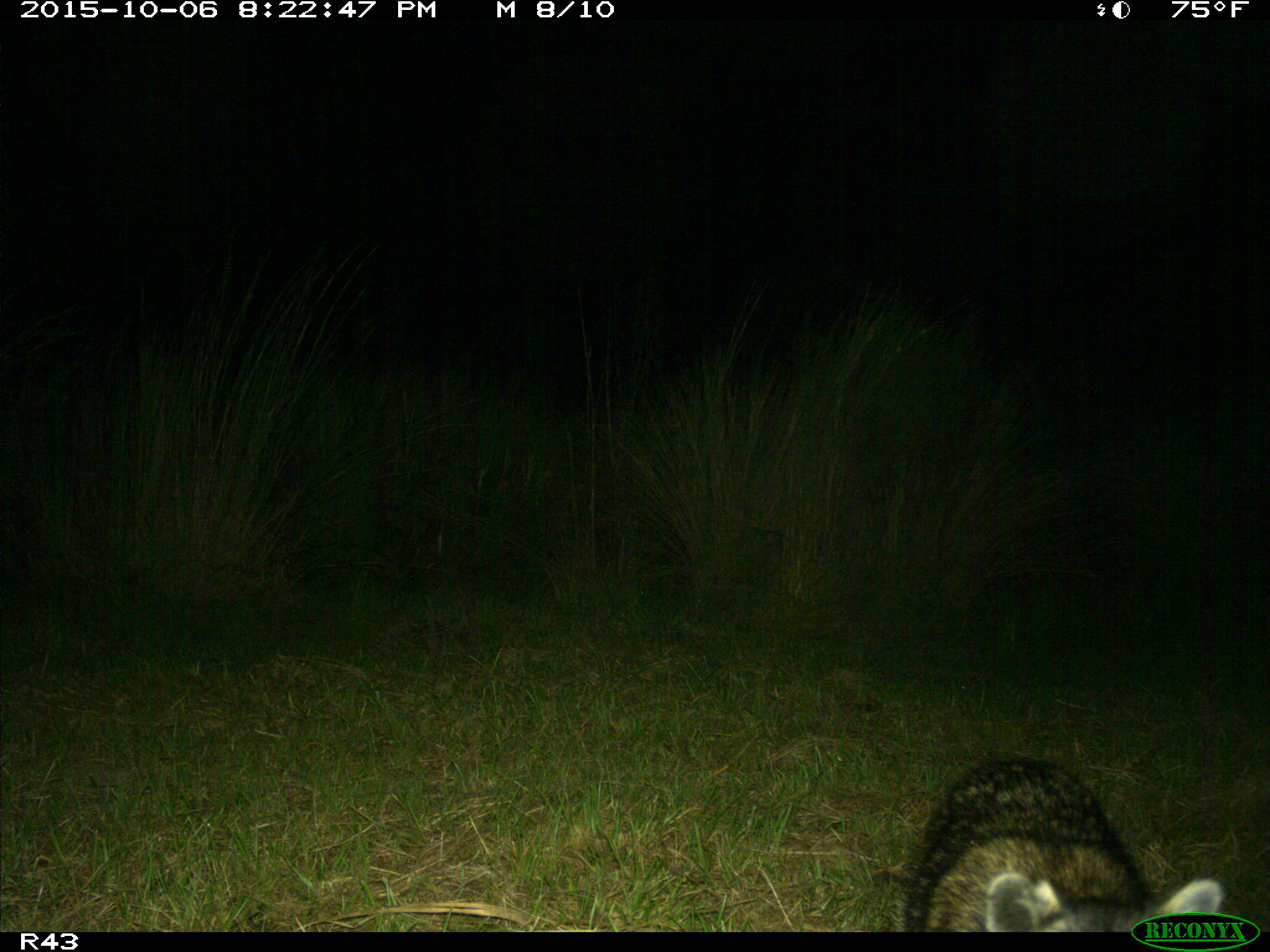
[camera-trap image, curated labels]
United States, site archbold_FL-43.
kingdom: Animalia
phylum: Chordata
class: Mammalia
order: Carnivora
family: Procyonidae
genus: Procyon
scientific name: Procyon lotor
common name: common raccoon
Procyon lotor (common raccoon).